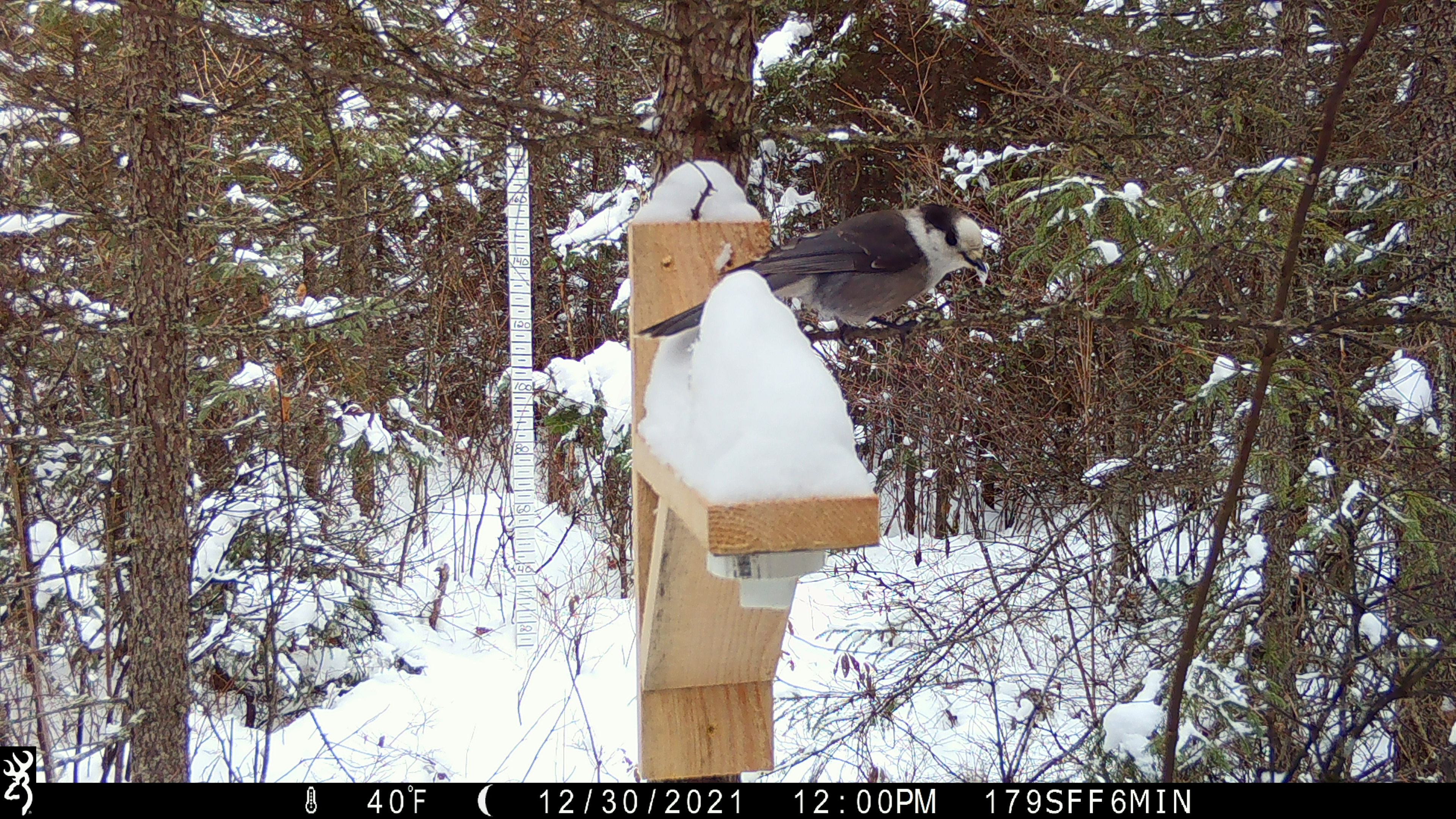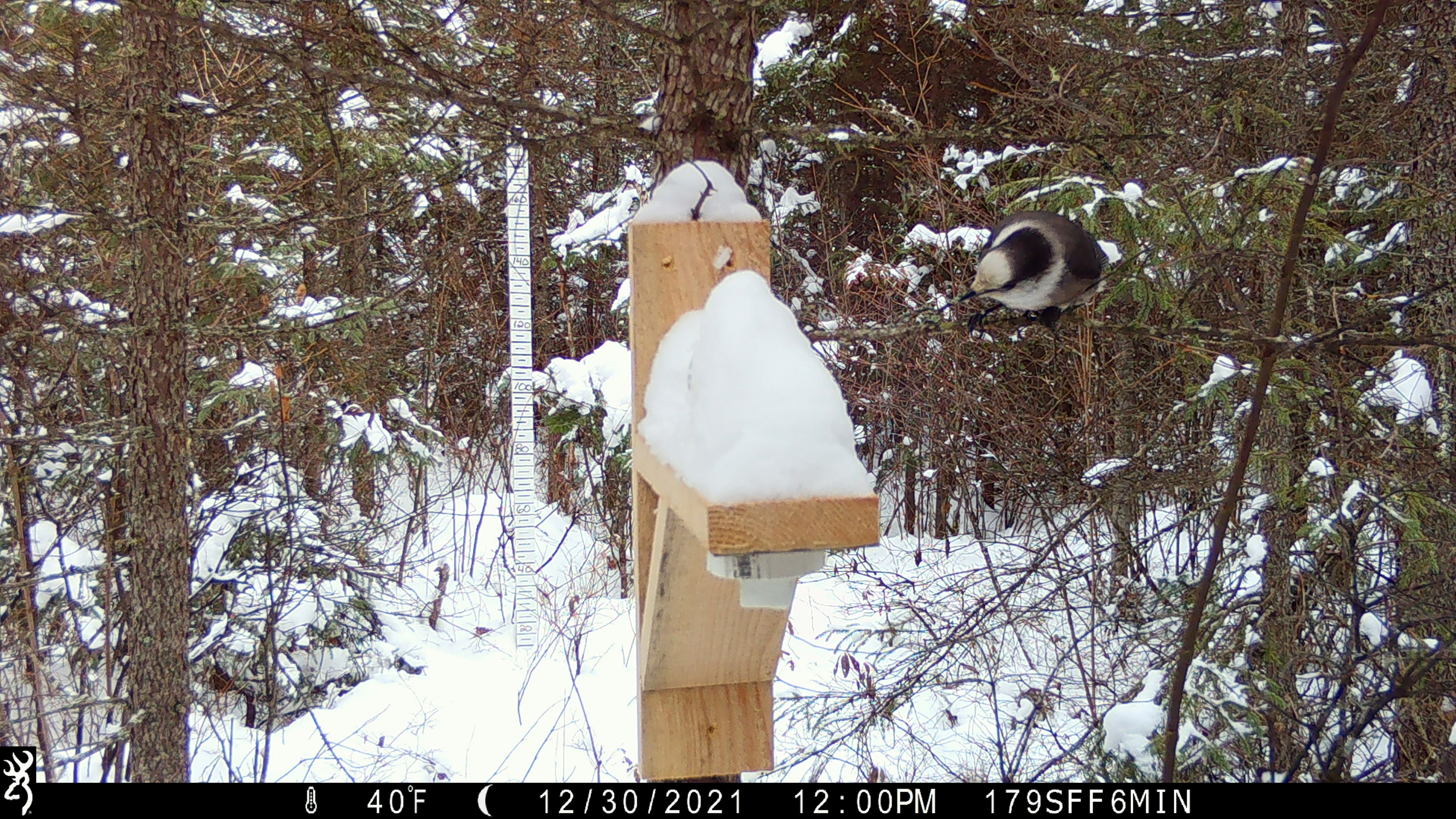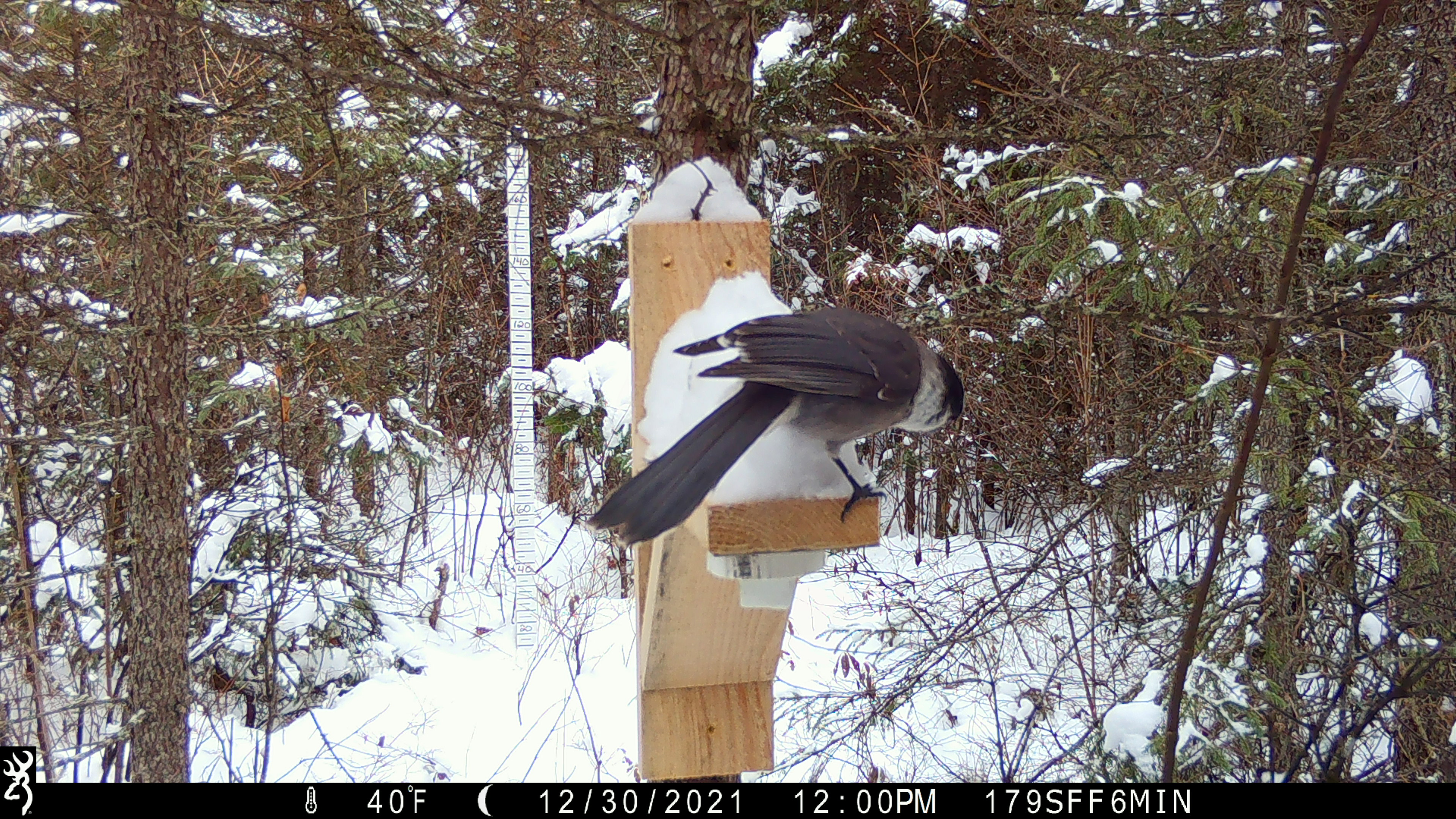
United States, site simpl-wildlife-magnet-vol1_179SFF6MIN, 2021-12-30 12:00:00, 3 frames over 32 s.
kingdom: Animalia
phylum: Chordata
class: Aves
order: Passeriformes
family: Corvidae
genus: Perisoreus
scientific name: Perisoreus canadensis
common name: canada jay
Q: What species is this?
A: Canada jay (Perisoreus canadensis).